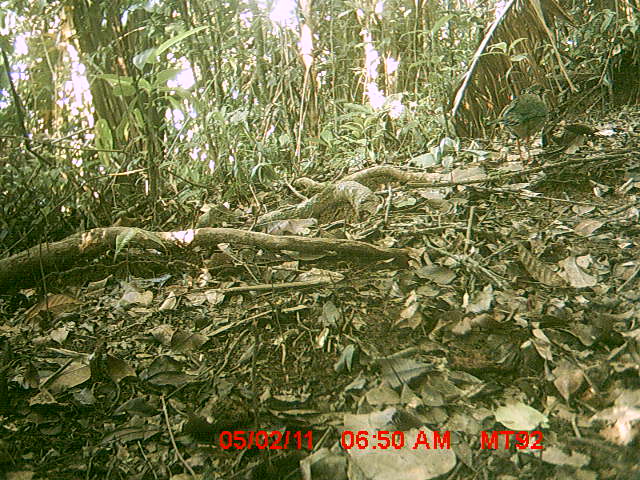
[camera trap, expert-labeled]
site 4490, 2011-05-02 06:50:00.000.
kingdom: Animalia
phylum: Chordata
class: Aves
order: Coraciiformes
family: Brachypteraciidae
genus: Brachypteracias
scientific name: Brachypteracias squamiger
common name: scaly ground roller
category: geobiastes squamiger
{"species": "geobiastes squamiger (scaly ground roller) (Brachypteracias squamiger)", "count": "1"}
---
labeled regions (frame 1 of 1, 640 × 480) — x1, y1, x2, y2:
geobiastes squamiger: 484, 82, 554, 164